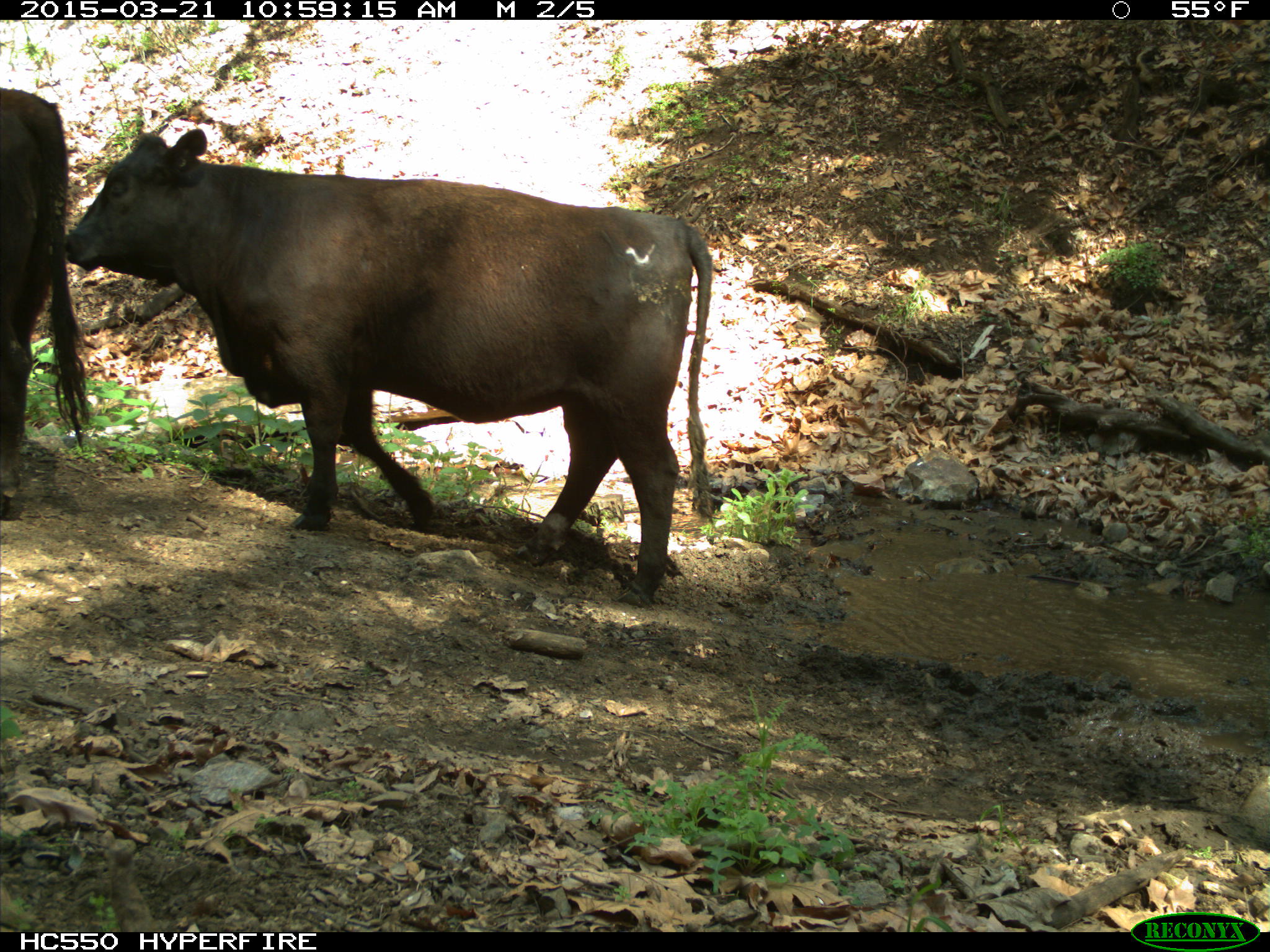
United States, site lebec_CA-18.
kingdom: Animalia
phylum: Chordata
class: Mammalia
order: Artiodactyla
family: Bovidae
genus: Bos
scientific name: Bos taurus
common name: domestic cow